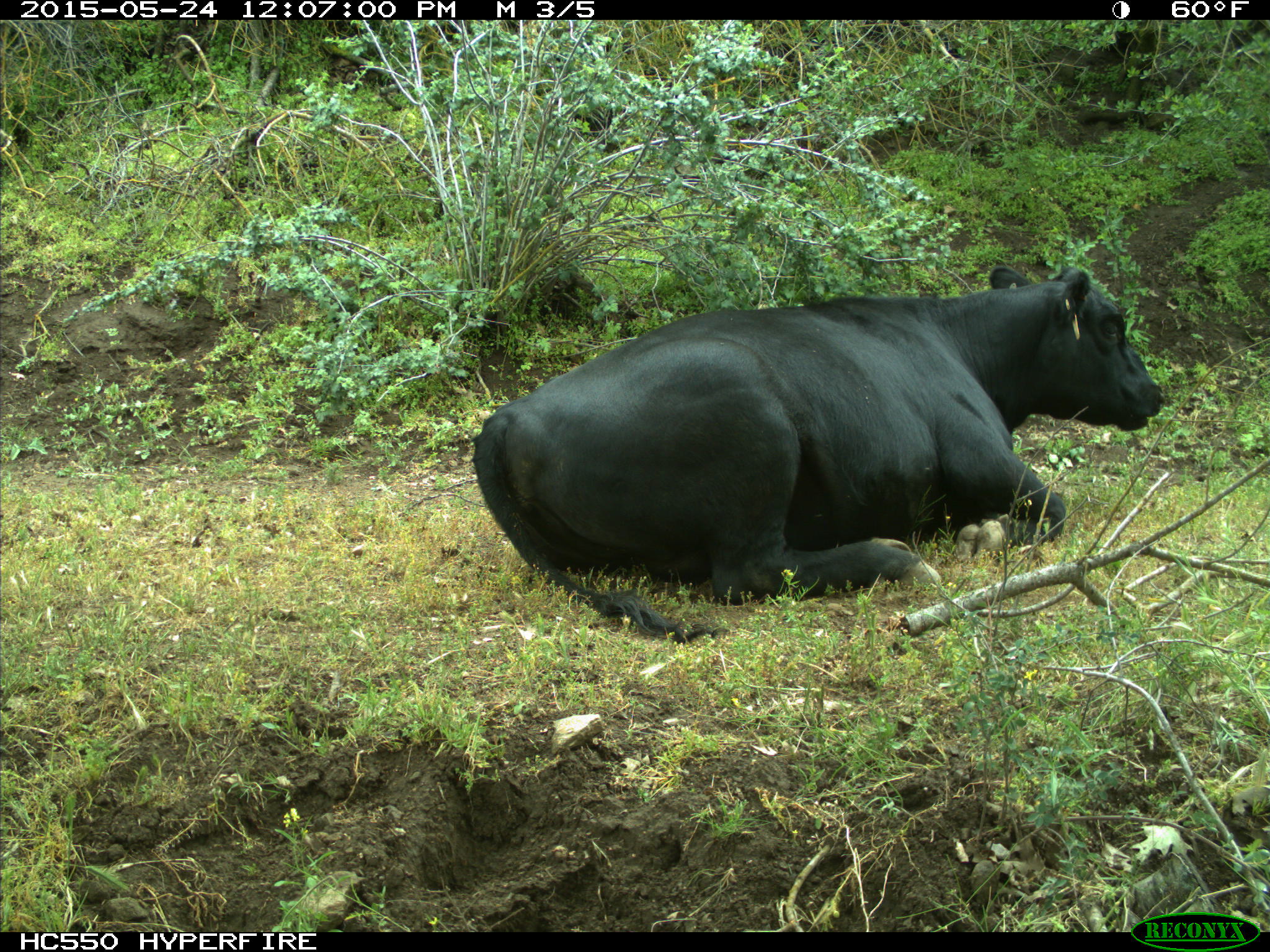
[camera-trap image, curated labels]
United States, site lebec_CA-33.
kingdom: Animalia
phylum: Chordata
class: Mammalia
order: Artiodactyla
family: Bovidae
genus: Bos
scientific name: Bos taurus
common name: domestic cow